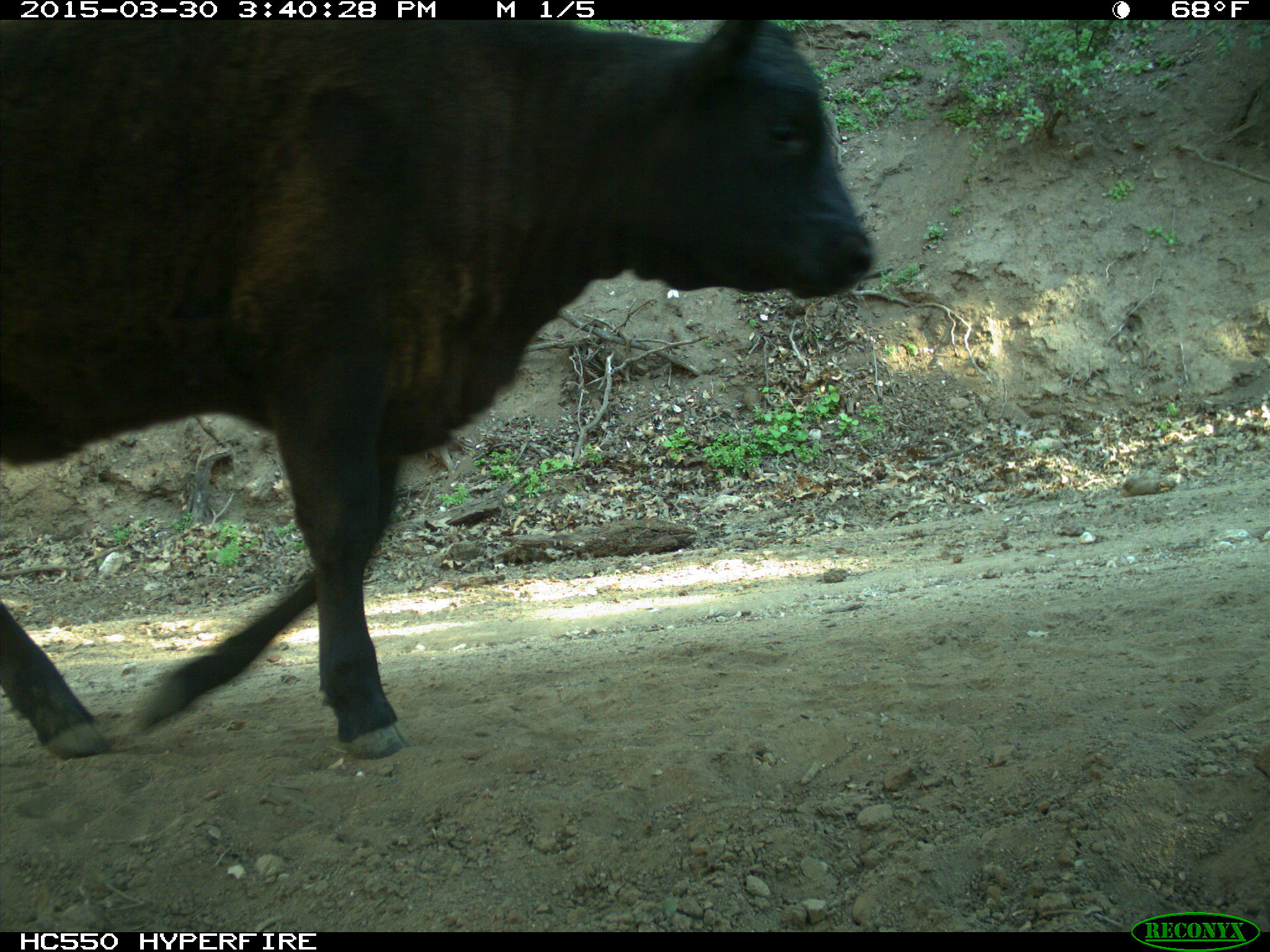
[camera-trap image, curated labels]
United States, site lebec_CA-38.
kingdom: Animalia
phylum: Chordata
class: Mammalia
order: Artiodactyla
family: Bovidae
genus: Bos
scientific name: Bos taurus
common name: domestic cow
Bos taurus (domestic cow).